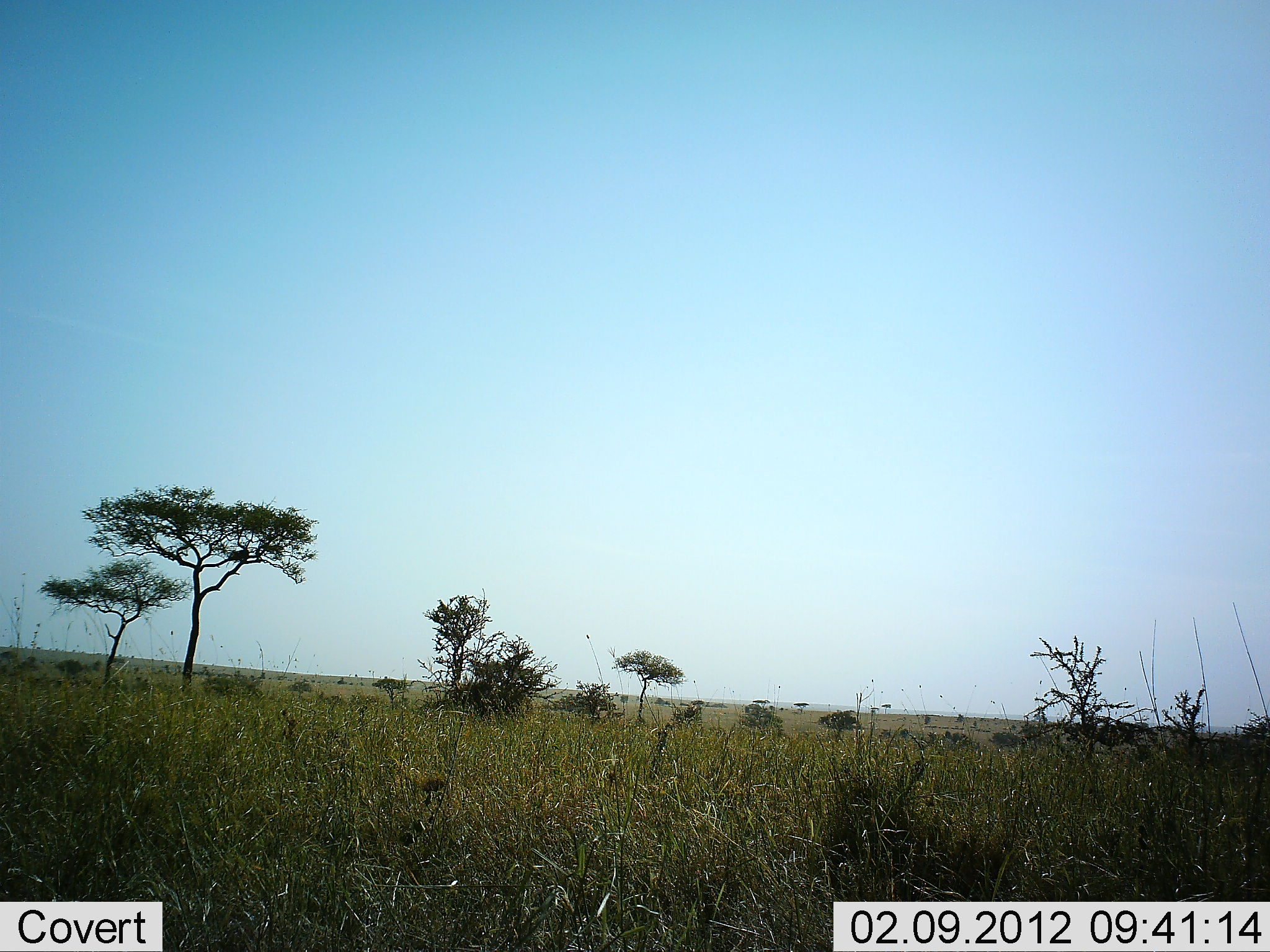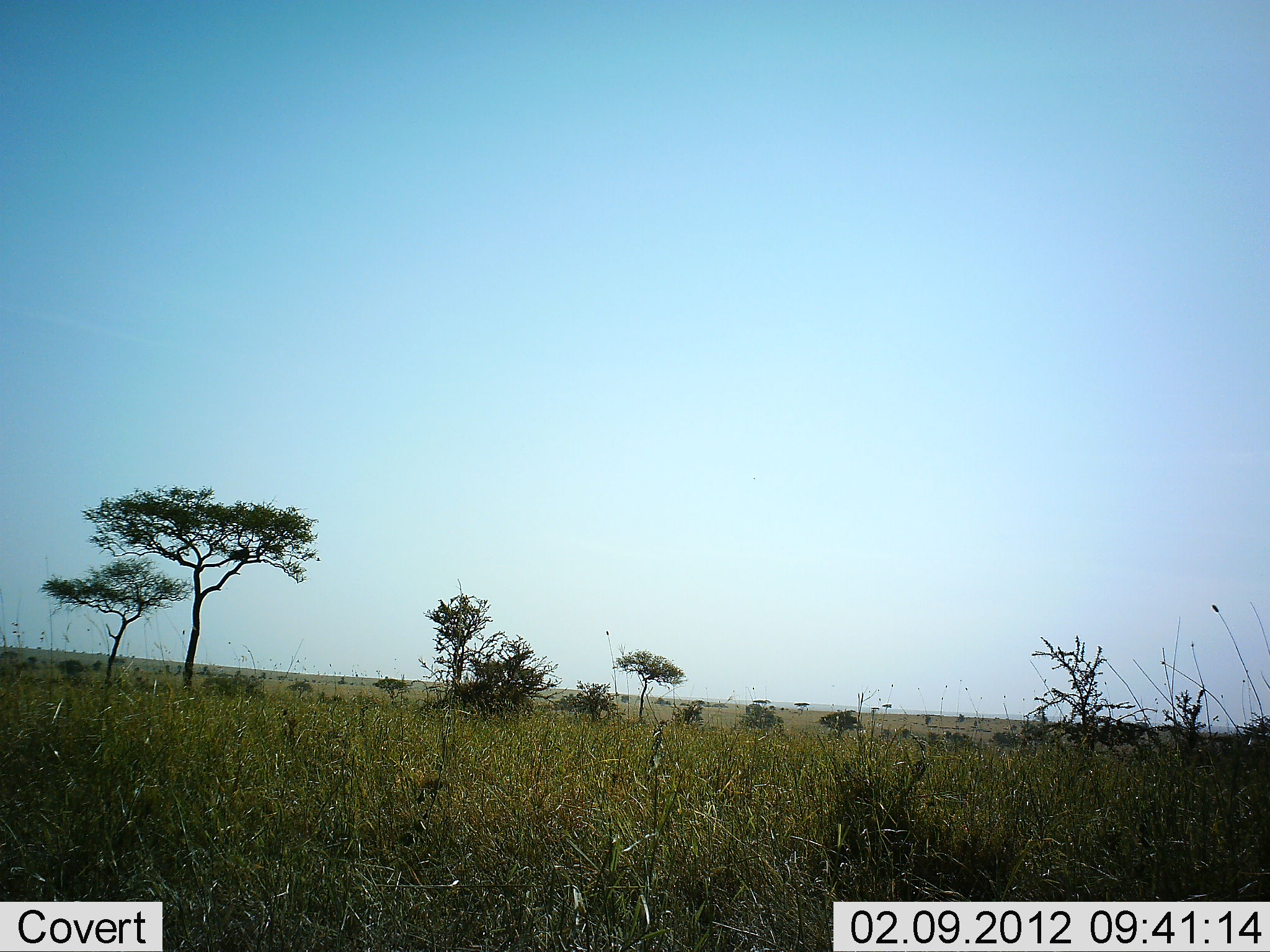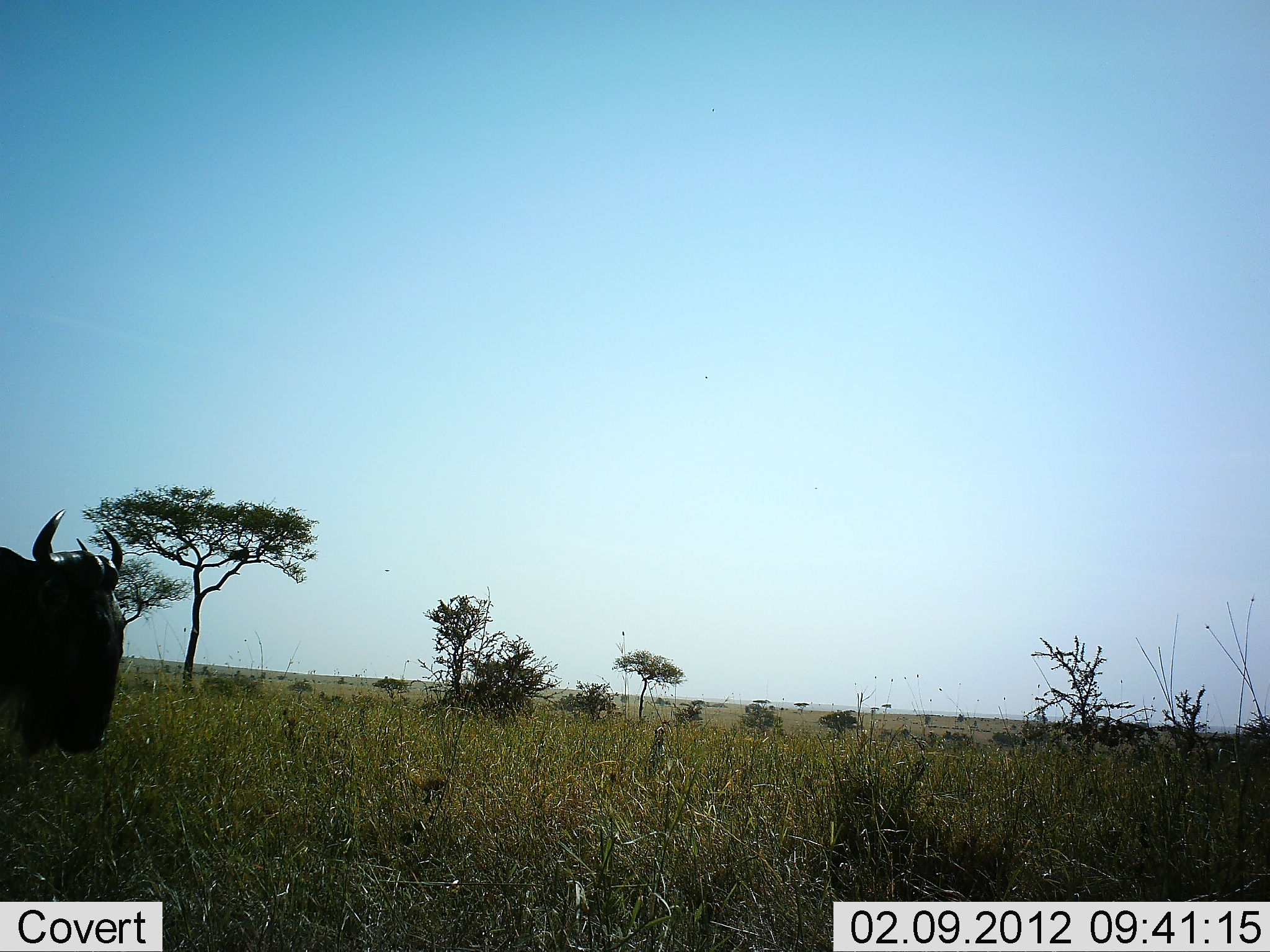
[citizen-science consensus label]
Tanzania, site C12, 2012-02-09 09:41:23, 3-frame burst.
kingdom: Animalia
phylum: Chordata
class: Mammalia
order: Artiodactyla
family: Bovidae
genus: Connochaetes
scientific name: Connochaetes taurinus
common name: blue wildebeest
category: wildebeest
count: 1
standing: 6%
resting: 0%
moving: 100%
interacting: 0%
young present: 0%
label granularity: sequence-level